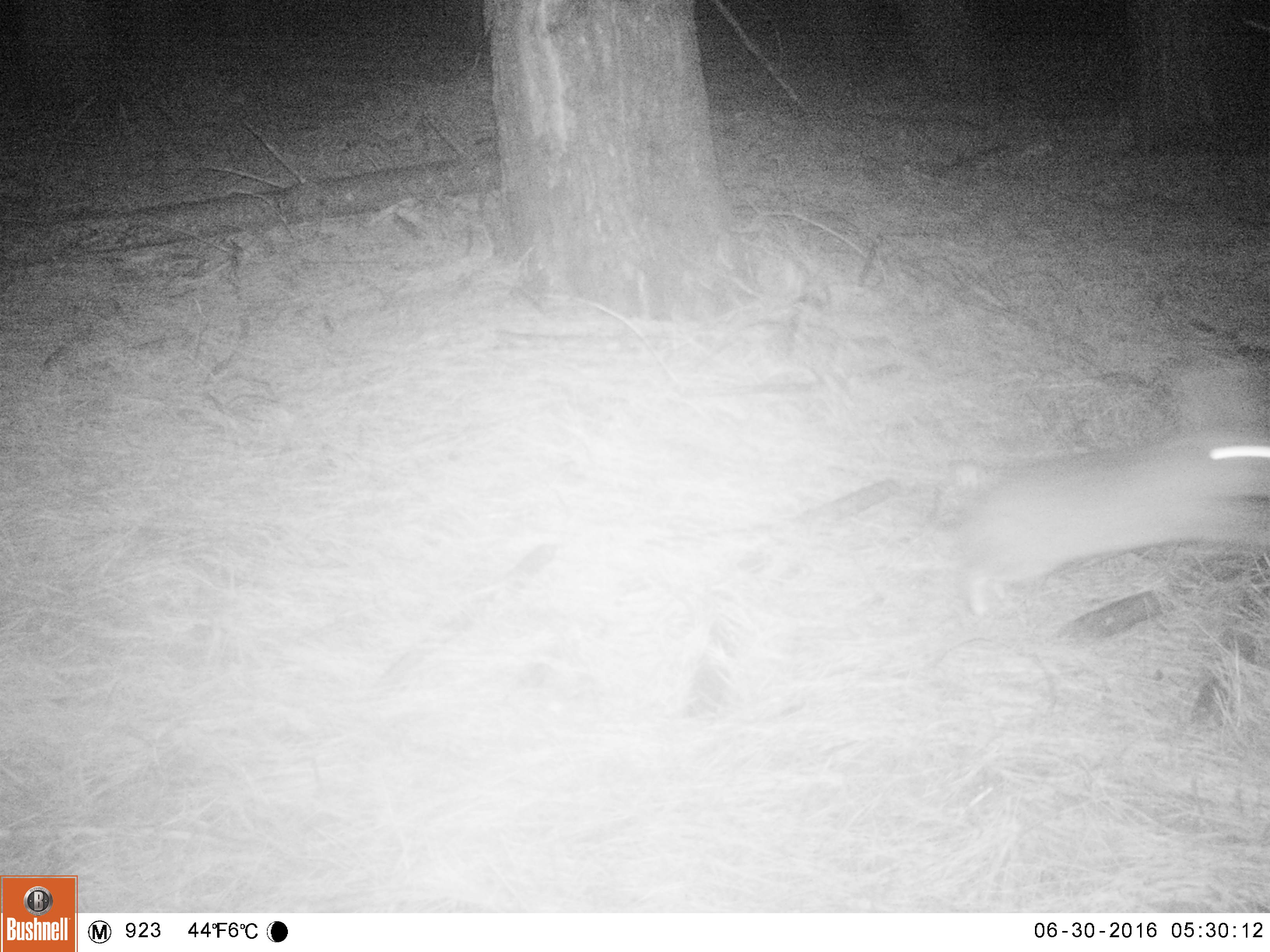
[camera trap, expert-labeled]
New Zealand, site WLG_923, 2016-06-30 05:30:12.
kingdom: Animalia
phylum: Chordata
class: Mammalia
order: Lagomorpha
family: Leporidae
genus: Oryctolagus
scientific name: Oryctolagus cuniculus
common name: european rabbit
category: rabbit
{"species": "rabbit (european rabbit) (Oryctolagus cuniculus)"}